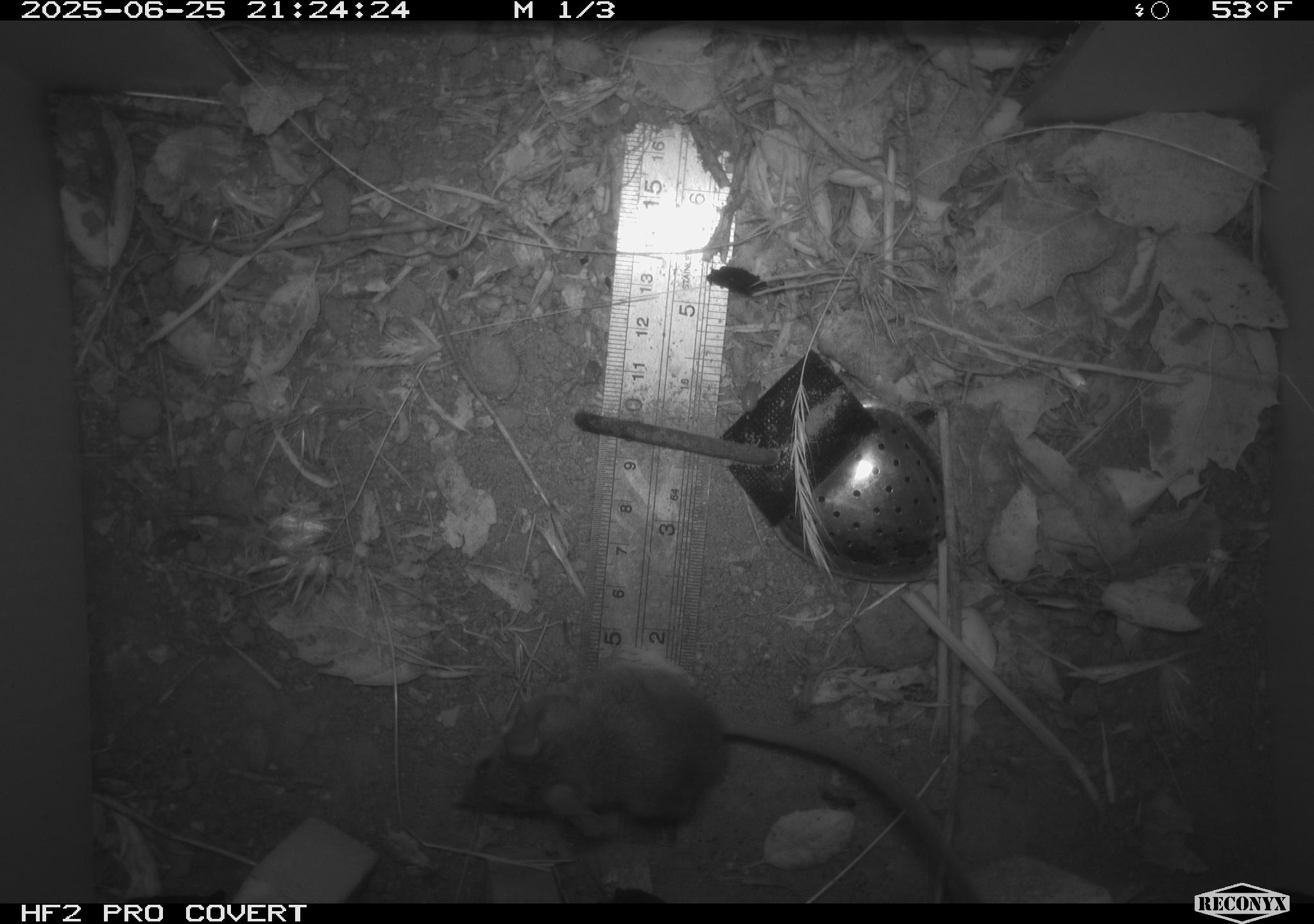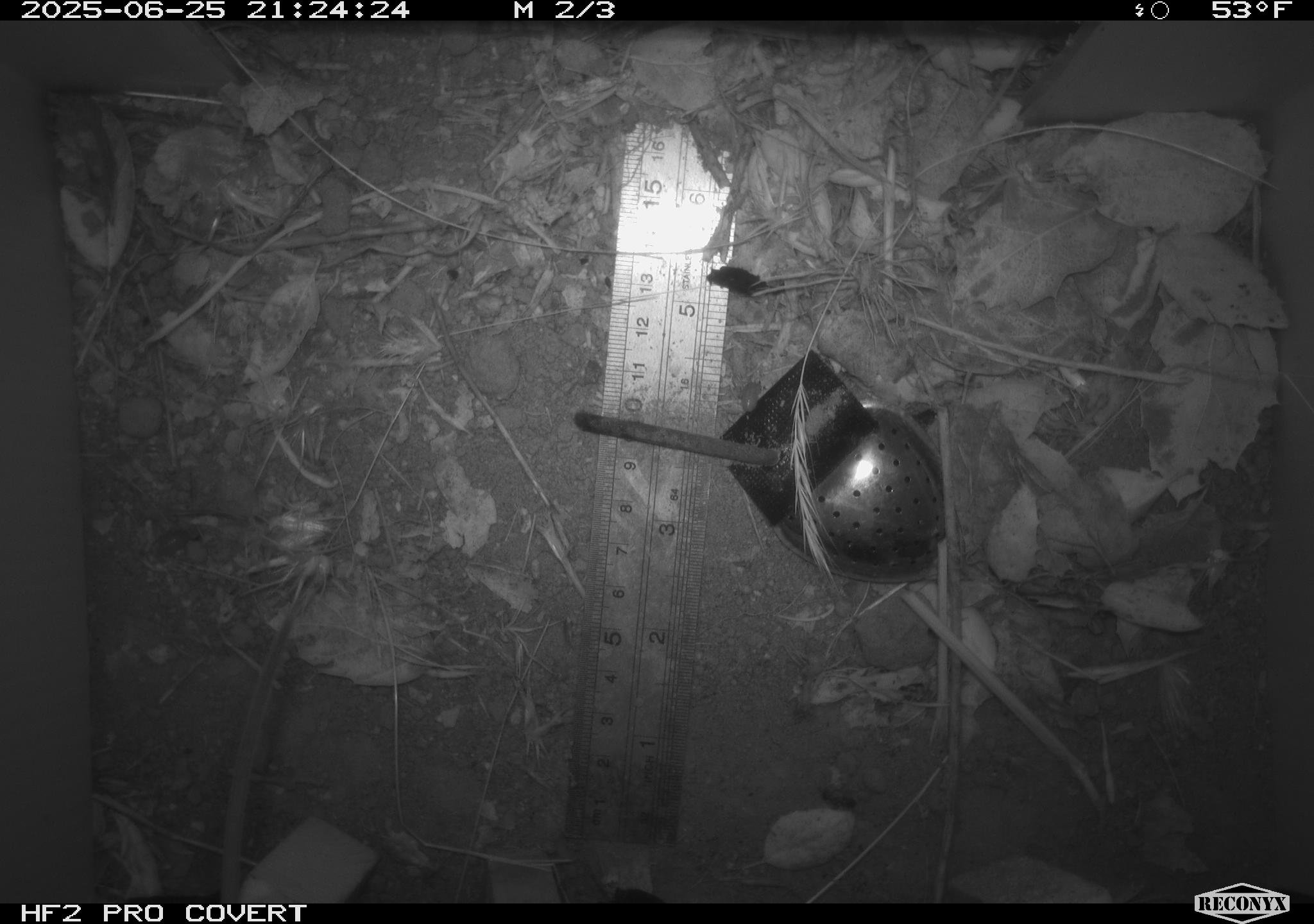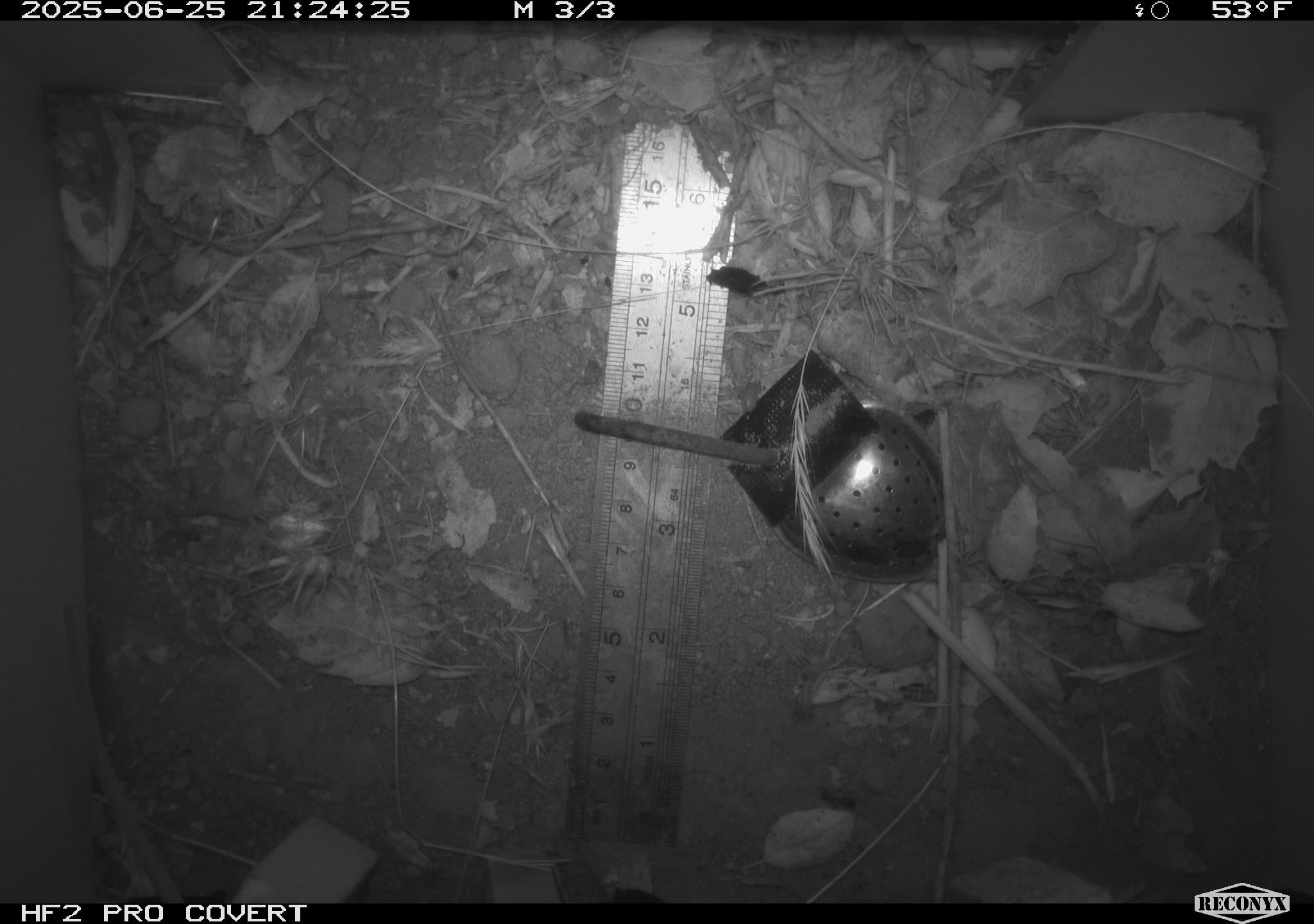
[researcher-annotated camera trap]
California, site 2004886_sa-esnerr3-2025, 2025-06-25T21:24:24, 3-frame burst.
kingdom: Animalia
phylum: Chordata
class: Mammalia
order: Rodentia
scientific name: Rodentia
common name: rodent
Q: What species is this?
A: Rodent (Rodentia).